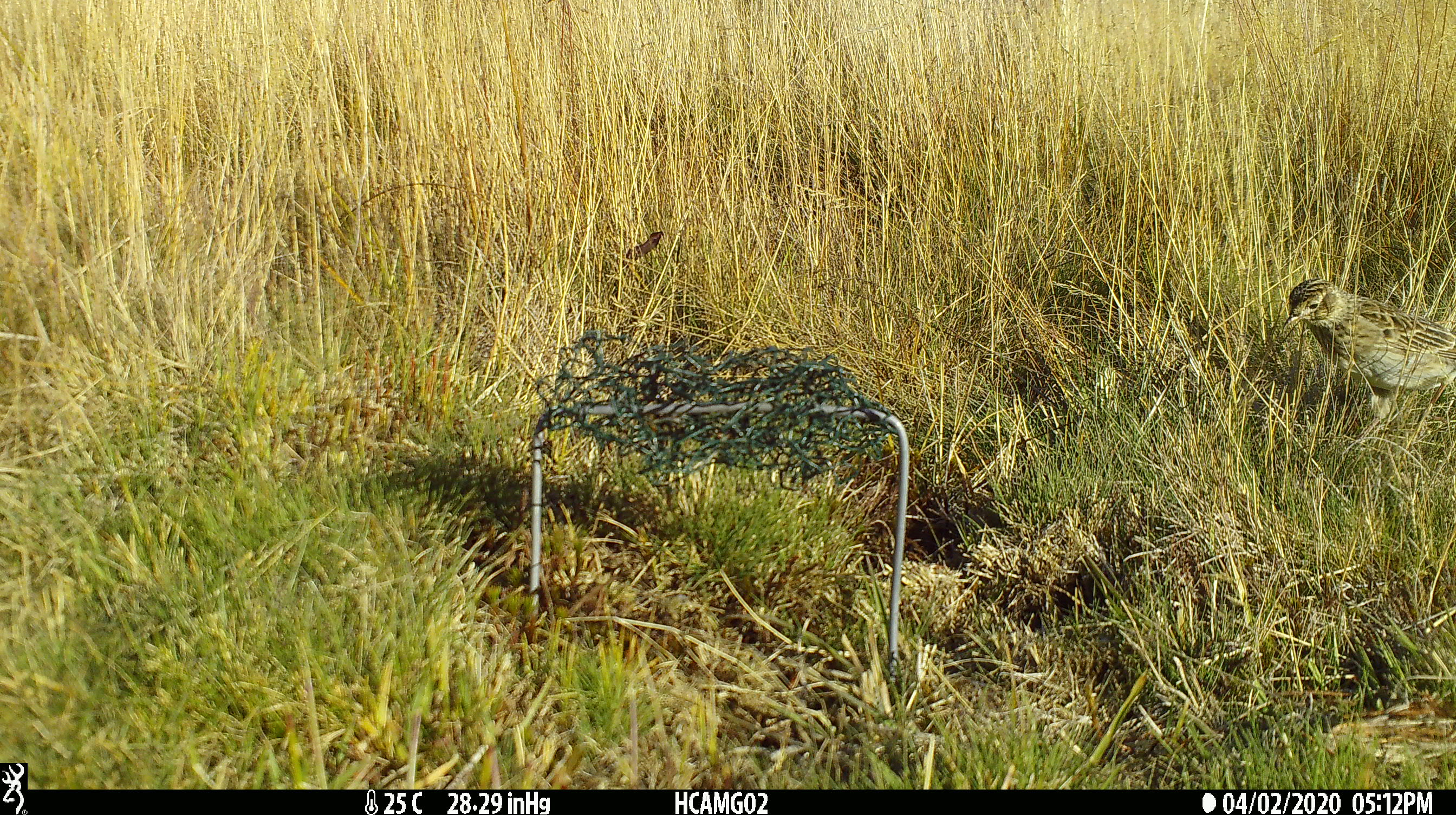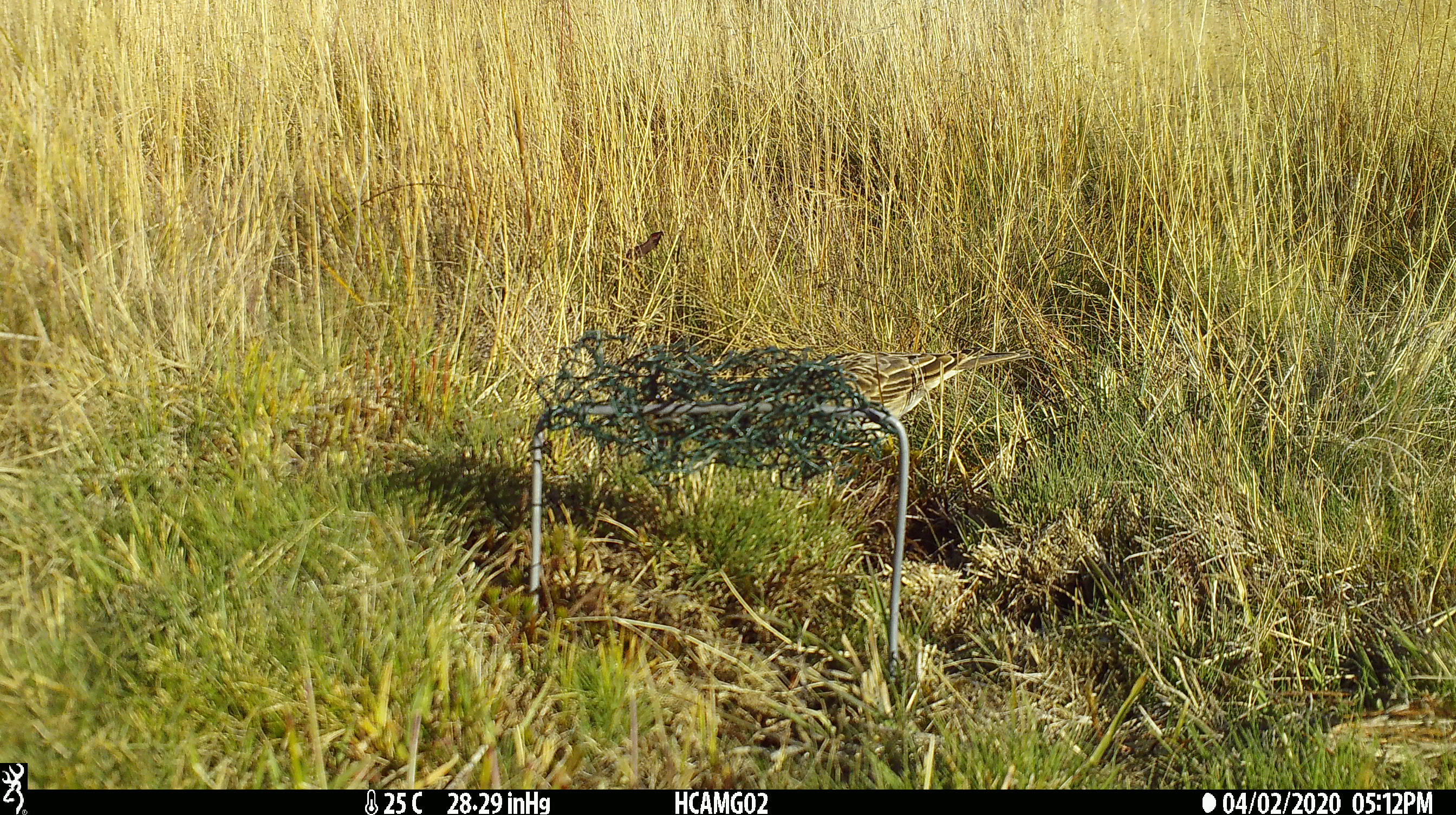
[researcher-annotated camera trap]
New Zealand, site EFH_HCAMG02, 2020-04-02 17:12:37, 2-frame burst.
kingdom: Animalia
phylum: Chordata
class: Aves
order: Passeriformes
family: Motacillidae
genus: Anthus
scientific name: Anthus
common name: pipit